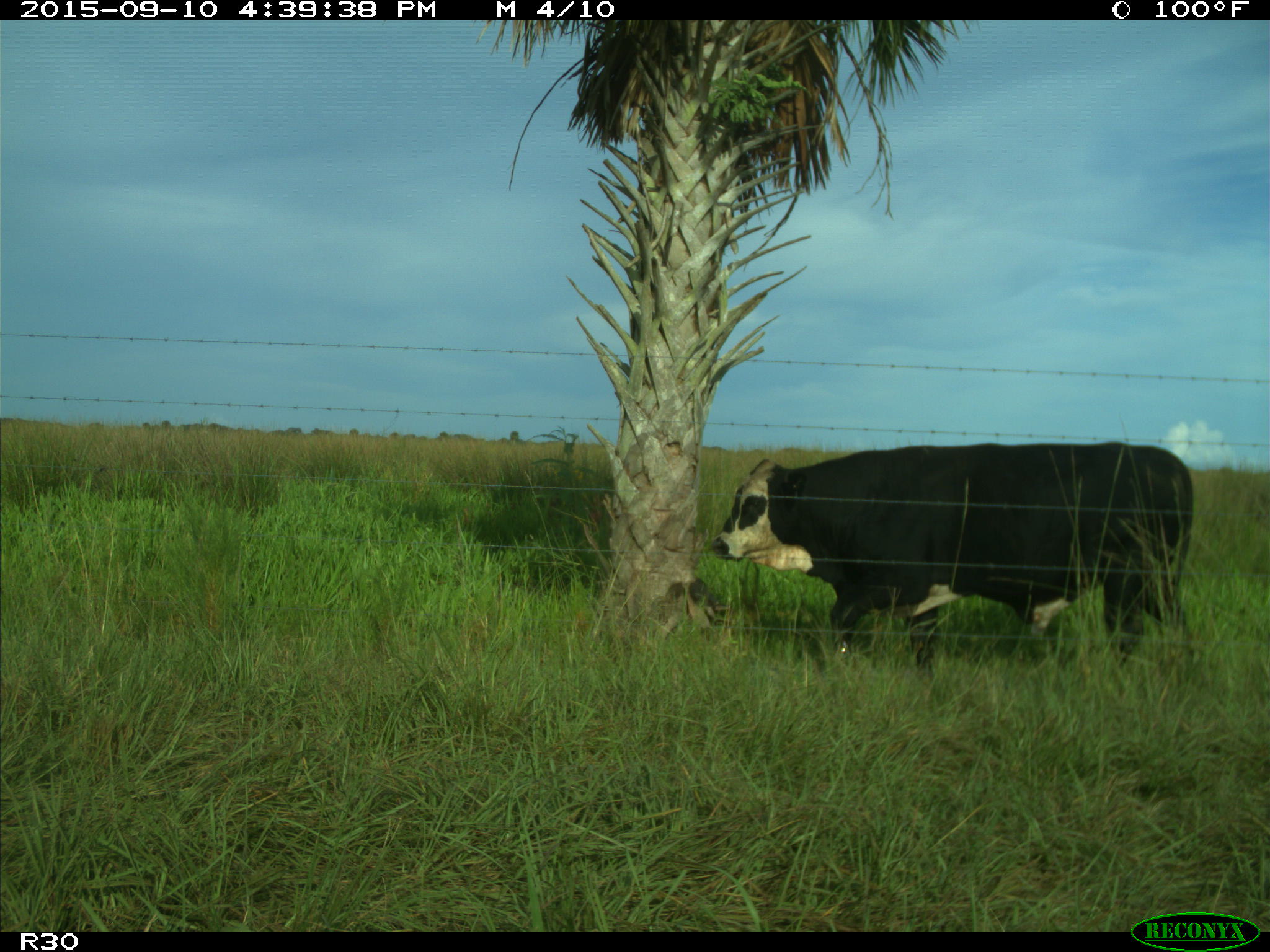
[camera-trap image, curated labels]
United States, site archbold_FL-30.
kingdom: Animalia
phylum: Chordata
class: Mammalia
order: Artiodactyla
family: Bovidae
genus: Bos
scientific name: Bos taurus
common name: domestic cow